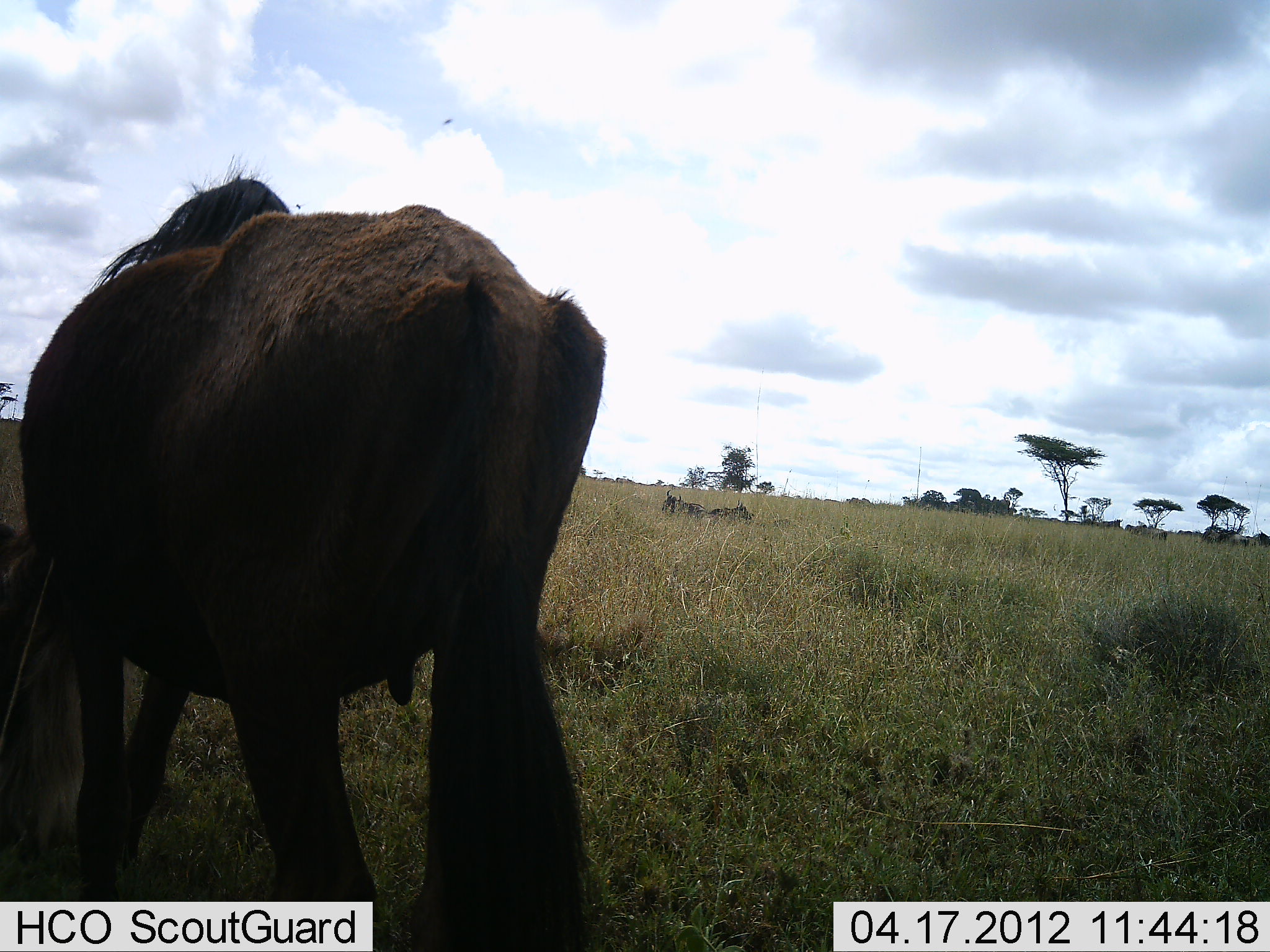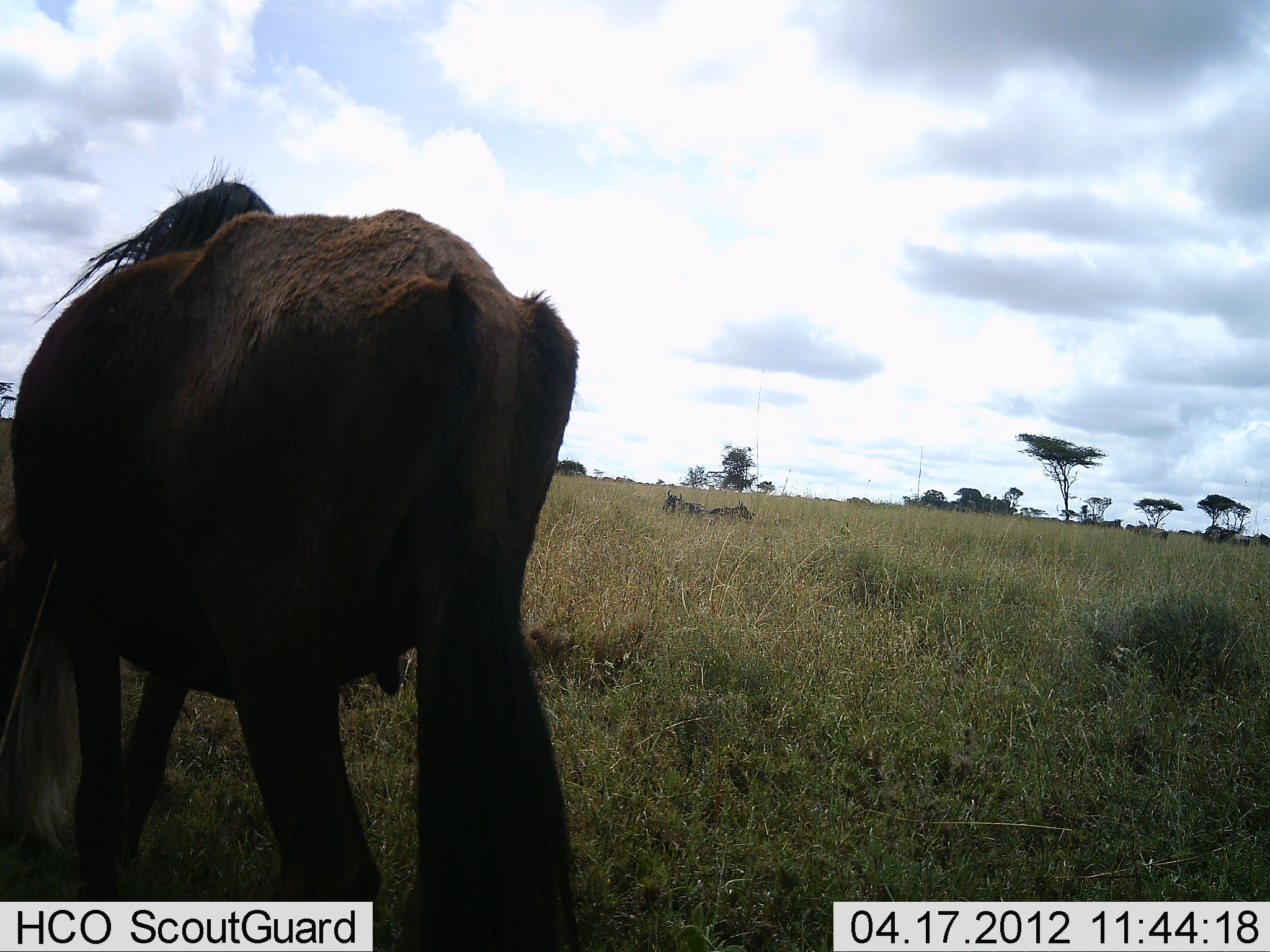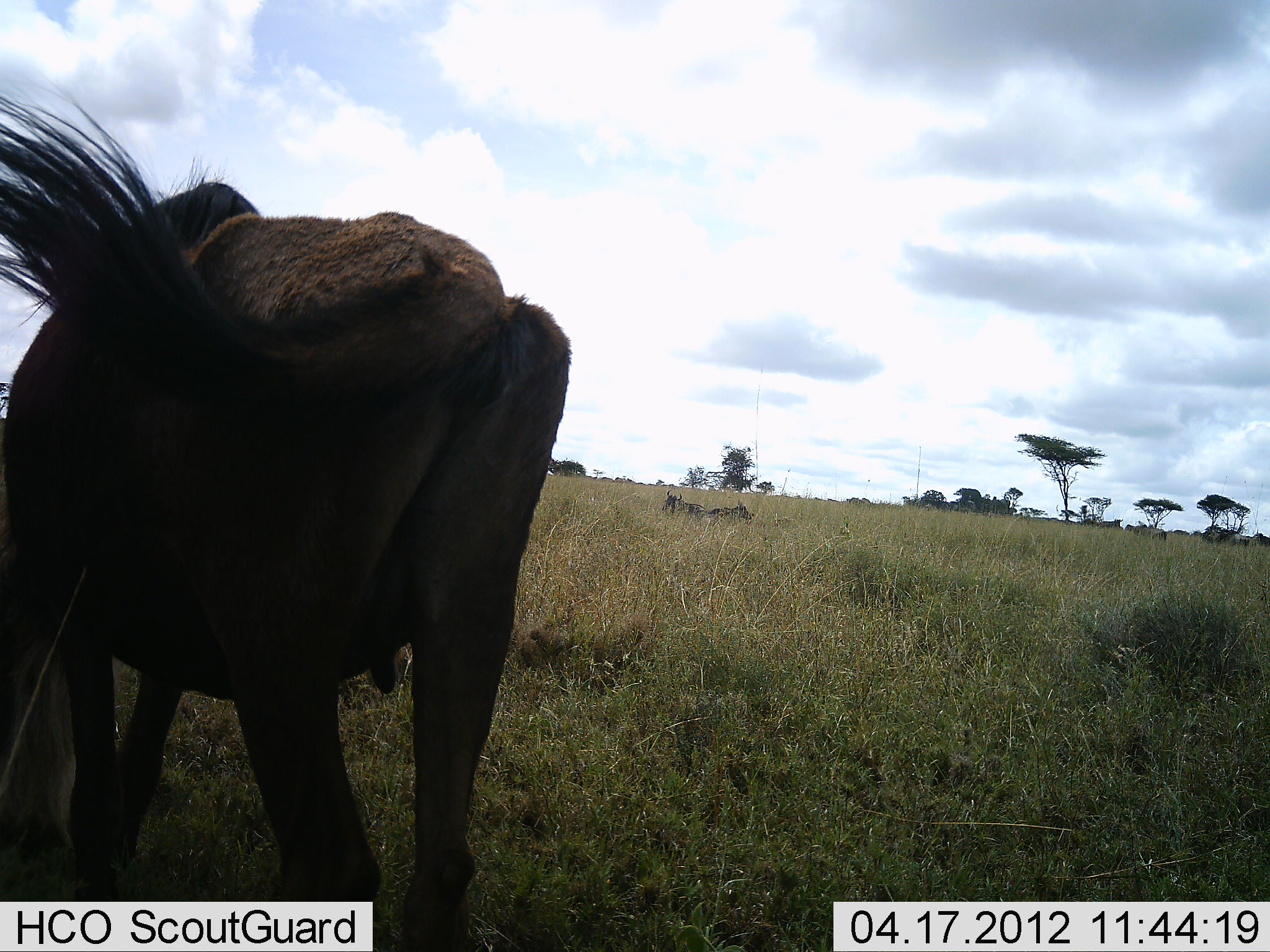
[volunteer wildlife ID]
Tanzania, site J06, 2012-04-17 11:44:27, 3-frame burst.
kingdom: Animalia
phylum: Chordata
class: Mammalia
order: Artiodactyla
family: Bovidae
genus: Connochaetes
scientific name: Connochaetes taurinus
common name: blue wildebeest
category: wildebeest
Wildebeest (blue wildebeest) (Connochaetes taurinus), count 1. Behavior (volunteer vote fractions): standing 71%, resting 35%, moving 12%, interacting 0%. Young present (vote fraction): 12%. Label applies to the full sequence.